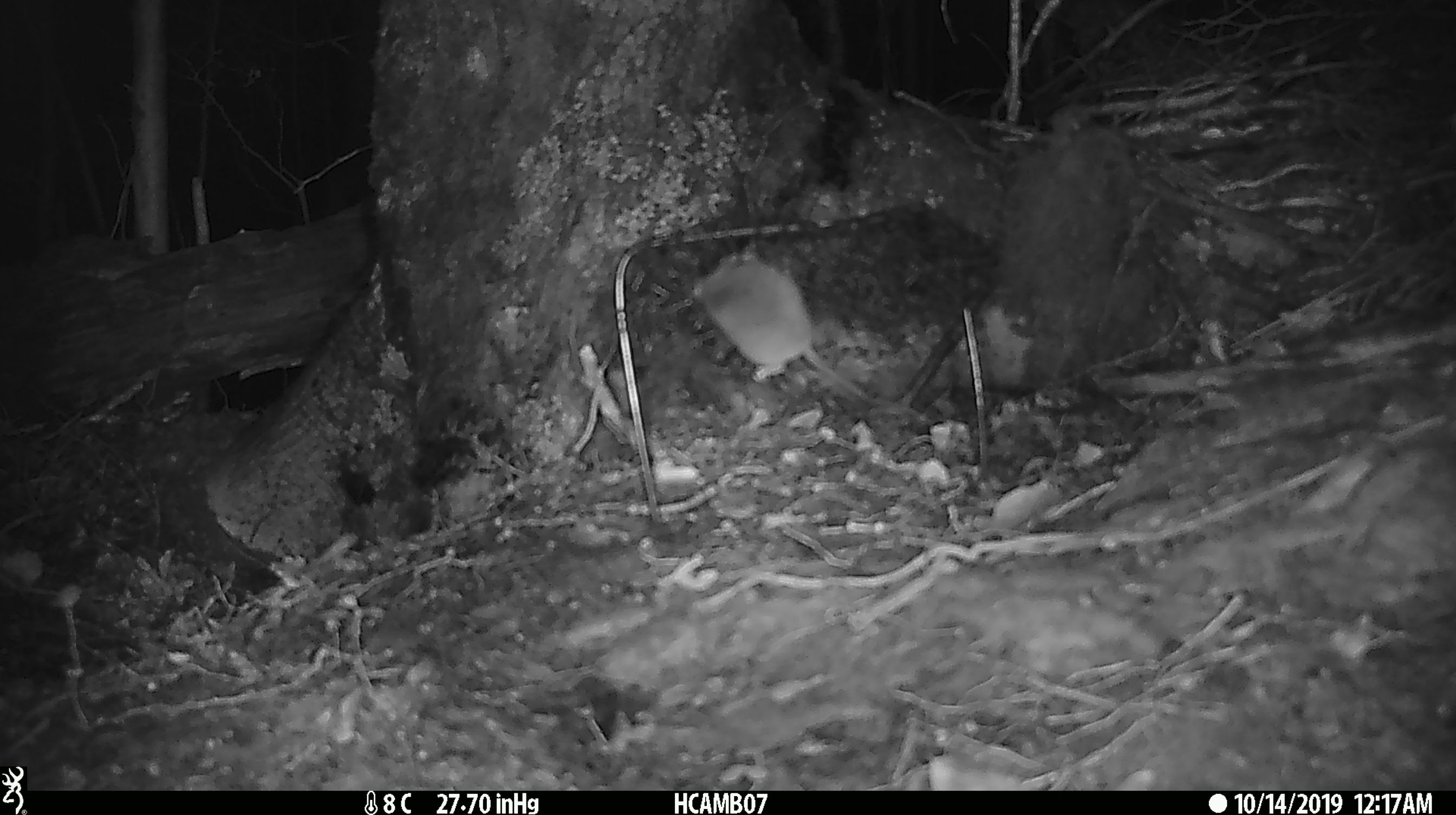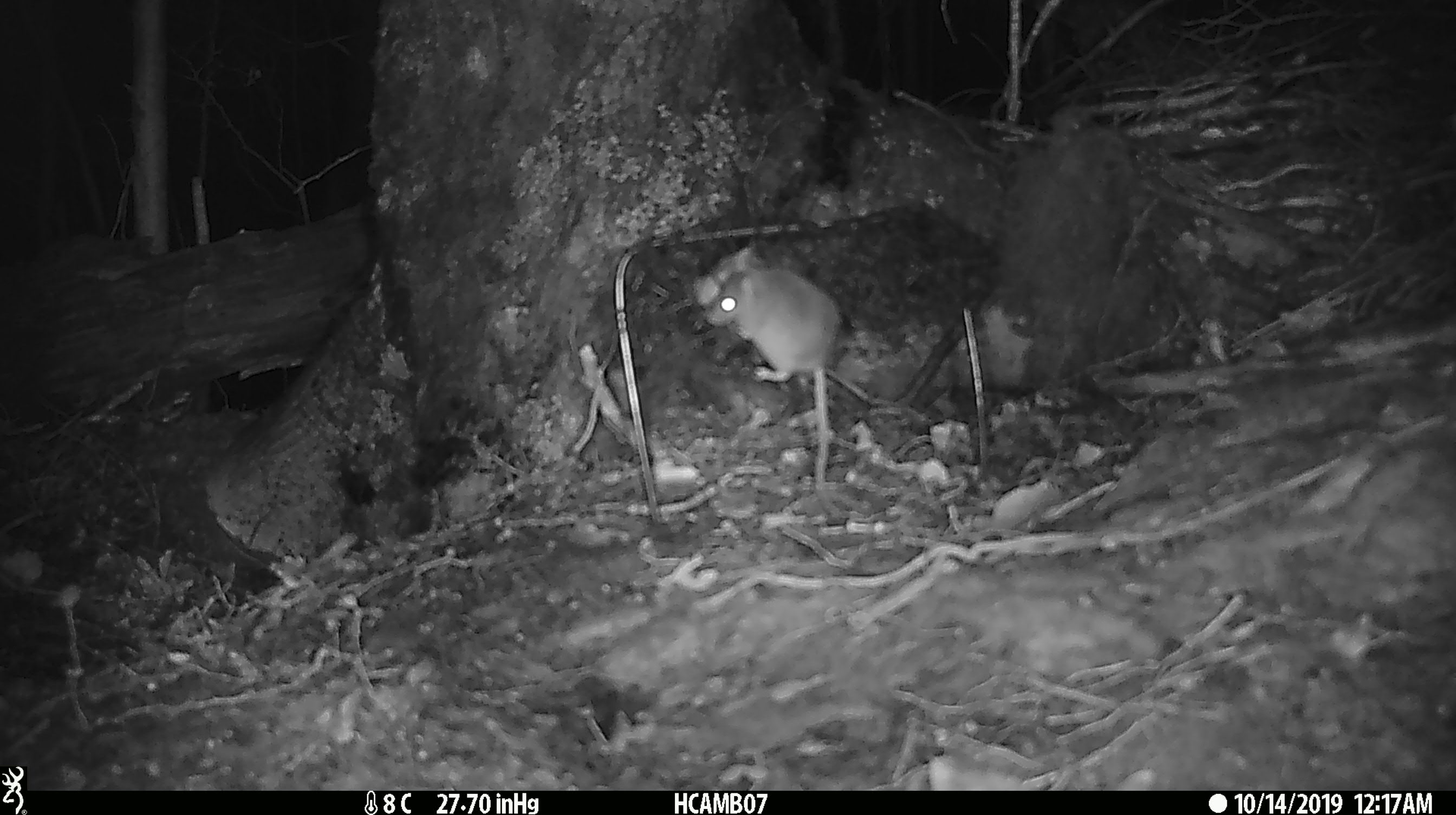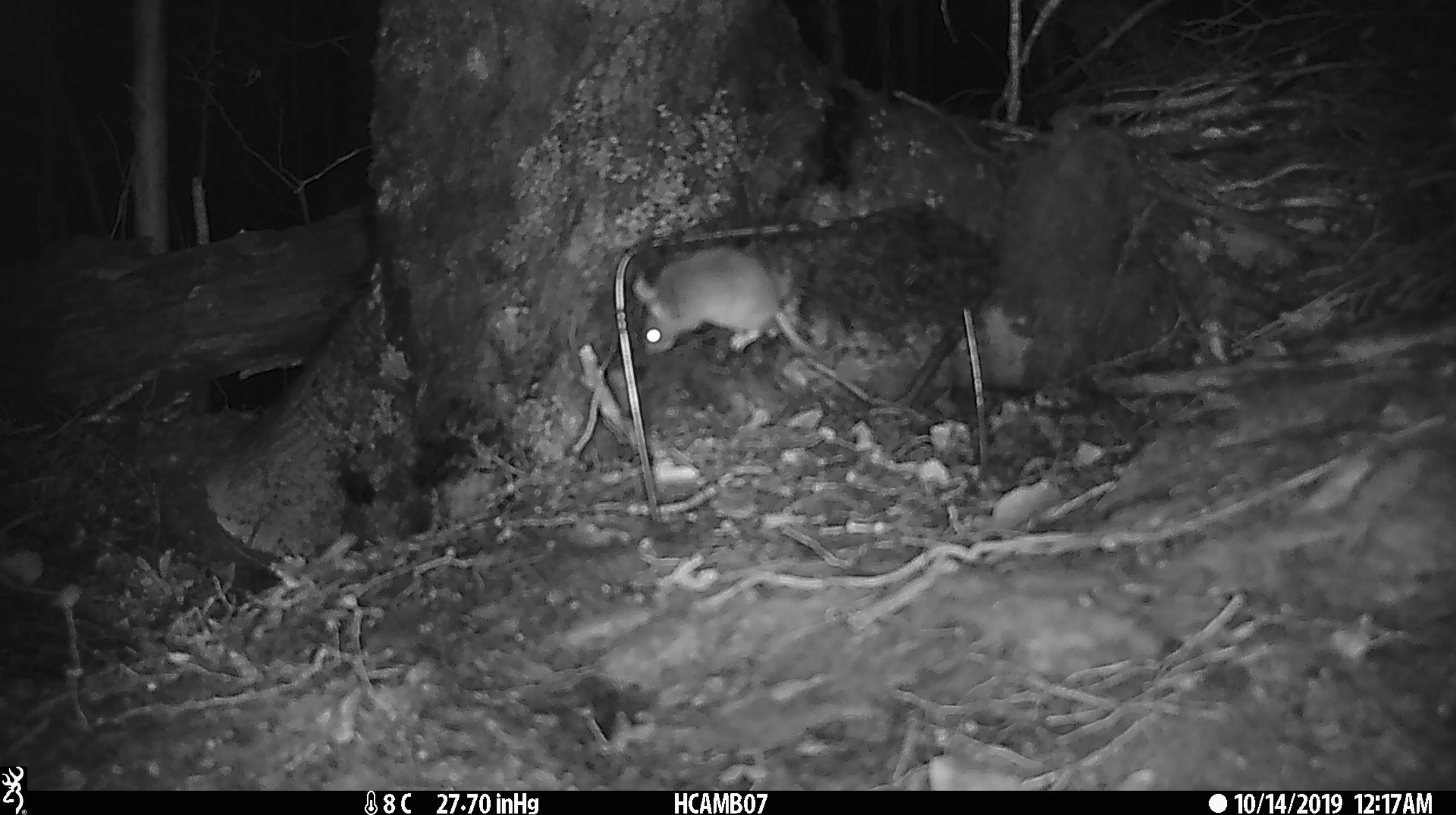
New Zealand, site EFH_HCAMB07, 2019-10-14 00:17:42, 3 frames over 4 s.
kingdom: Animalia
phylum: Chordata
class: Mammalia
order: Rodentia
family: Muridae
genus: Mus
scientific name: Mus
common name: mouse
Mouse (Mus).